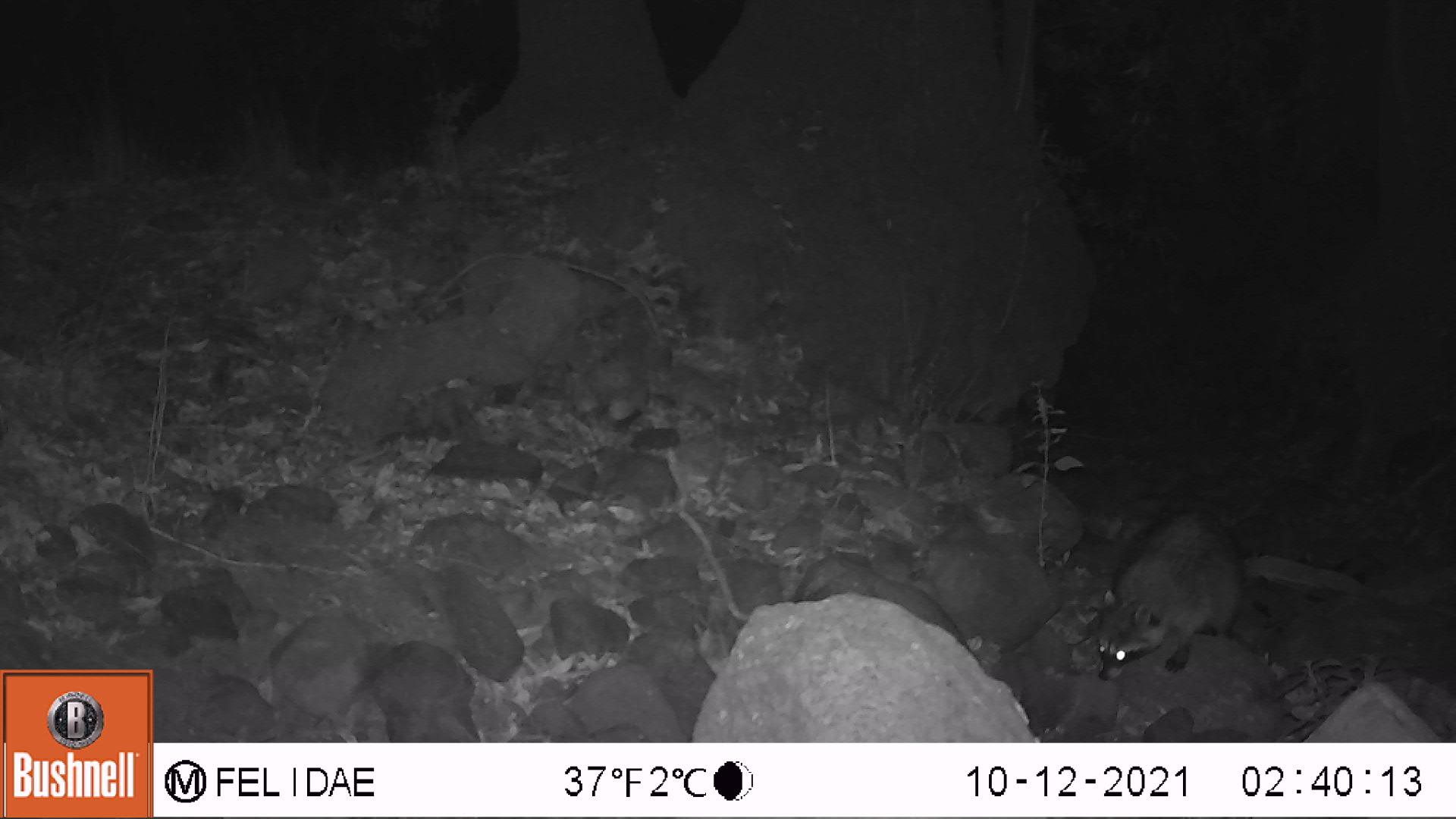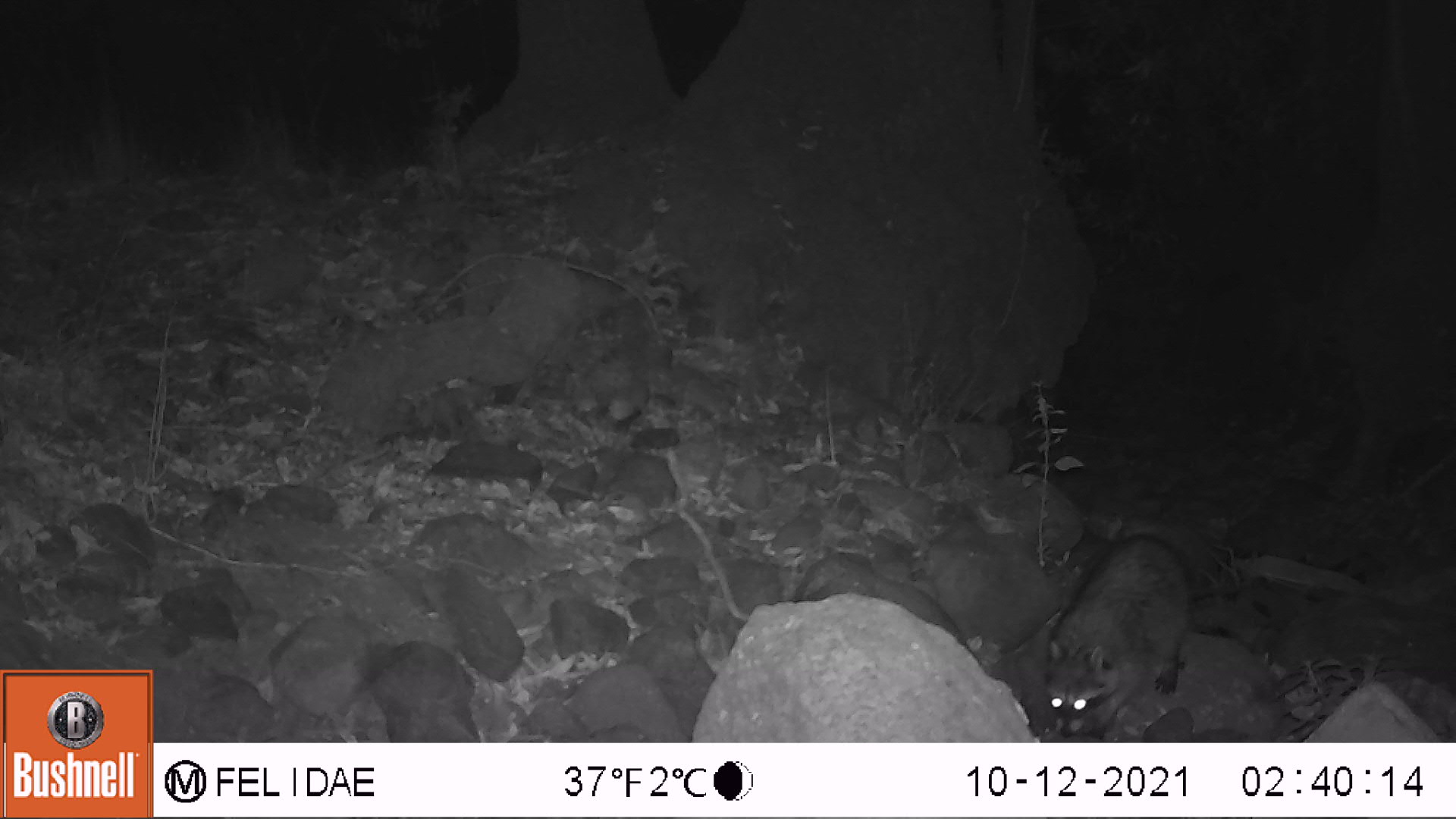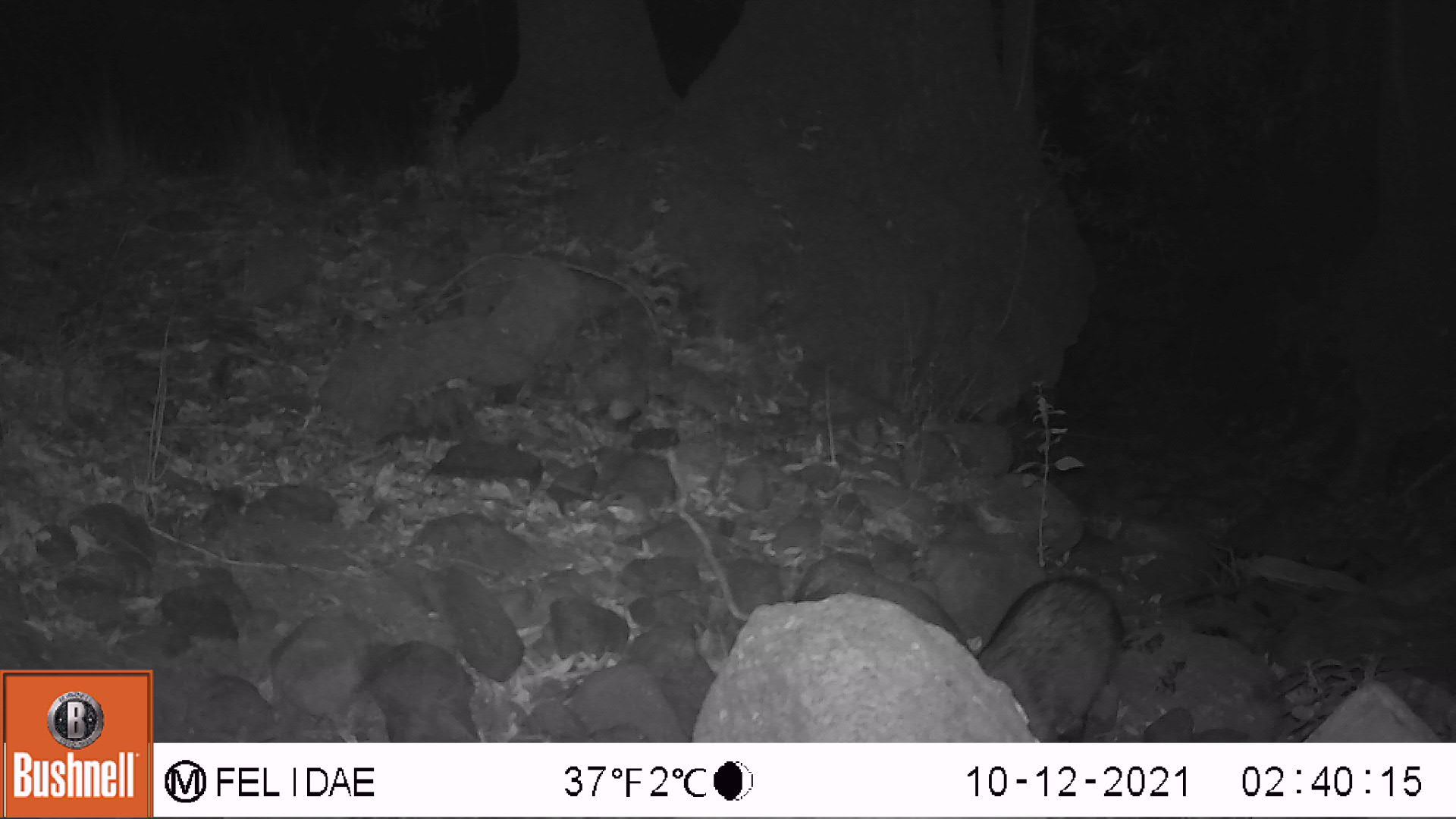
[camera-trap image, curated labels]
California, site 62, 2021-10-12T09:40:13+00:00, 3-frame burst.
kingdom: Animalia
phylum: Chordata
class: Mammalia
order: Carnivora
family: Procyonidae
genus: Procyon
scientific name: Procyon lotor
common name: raccoon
Raccoon (Procyon lotor).